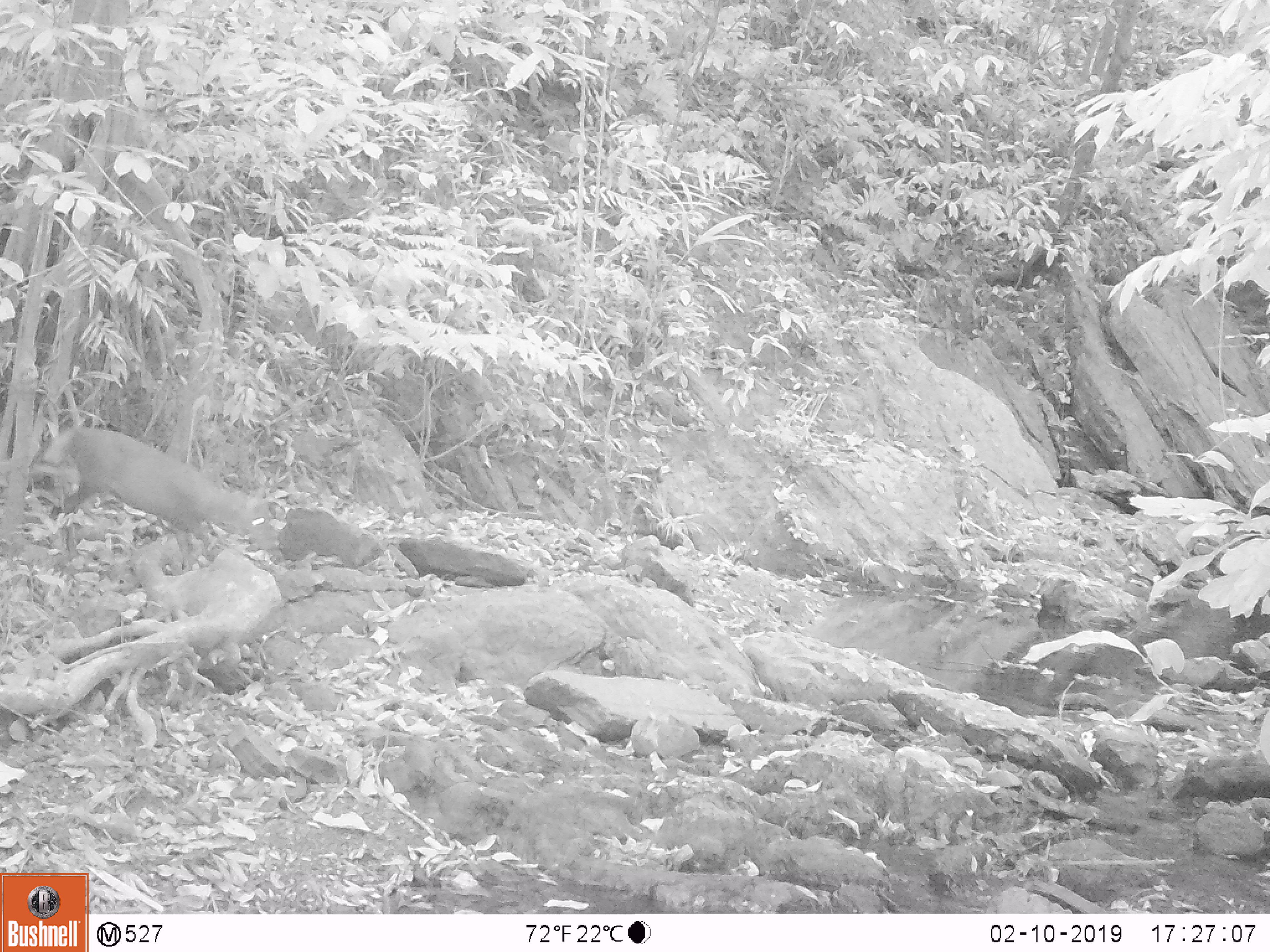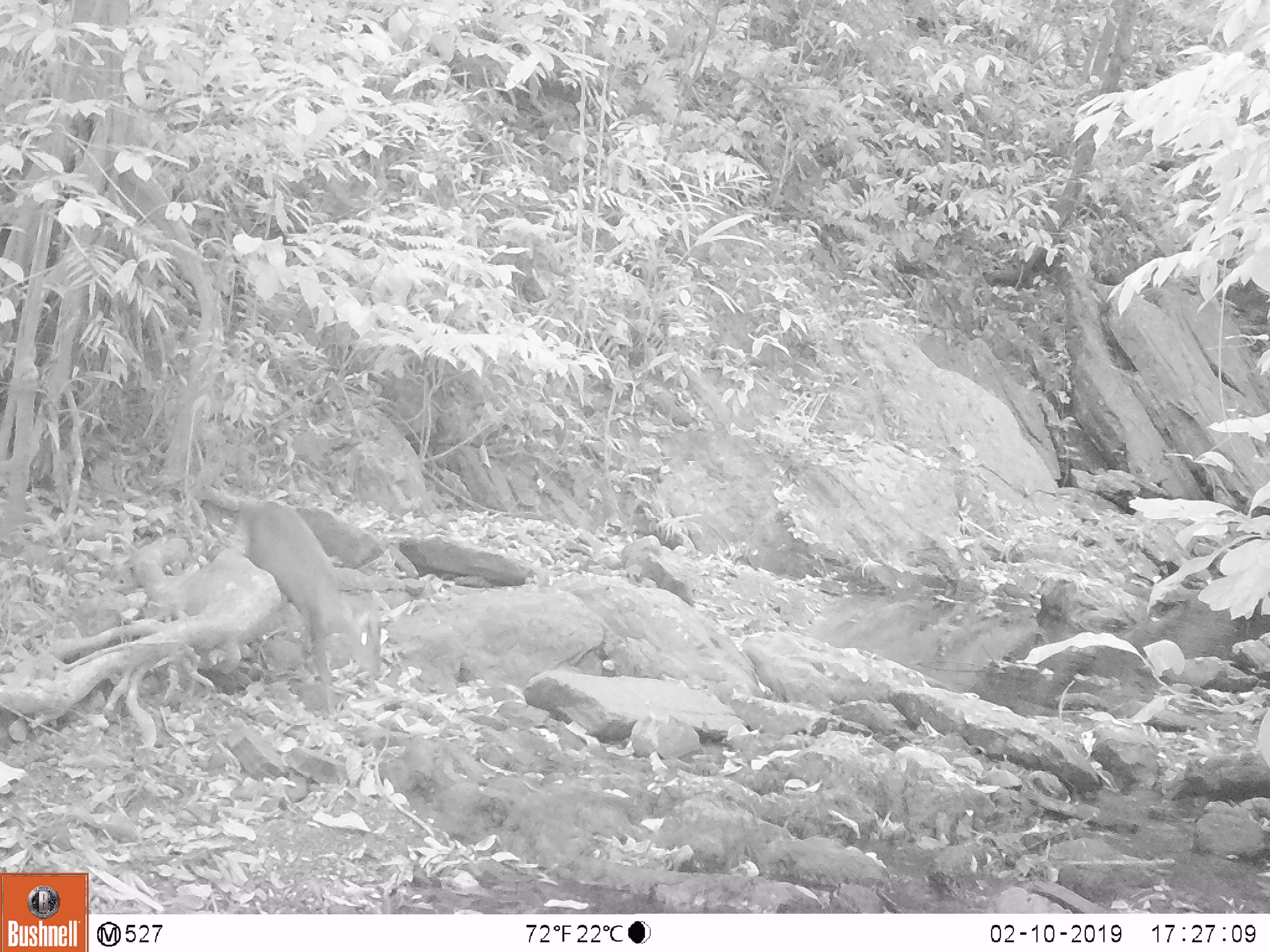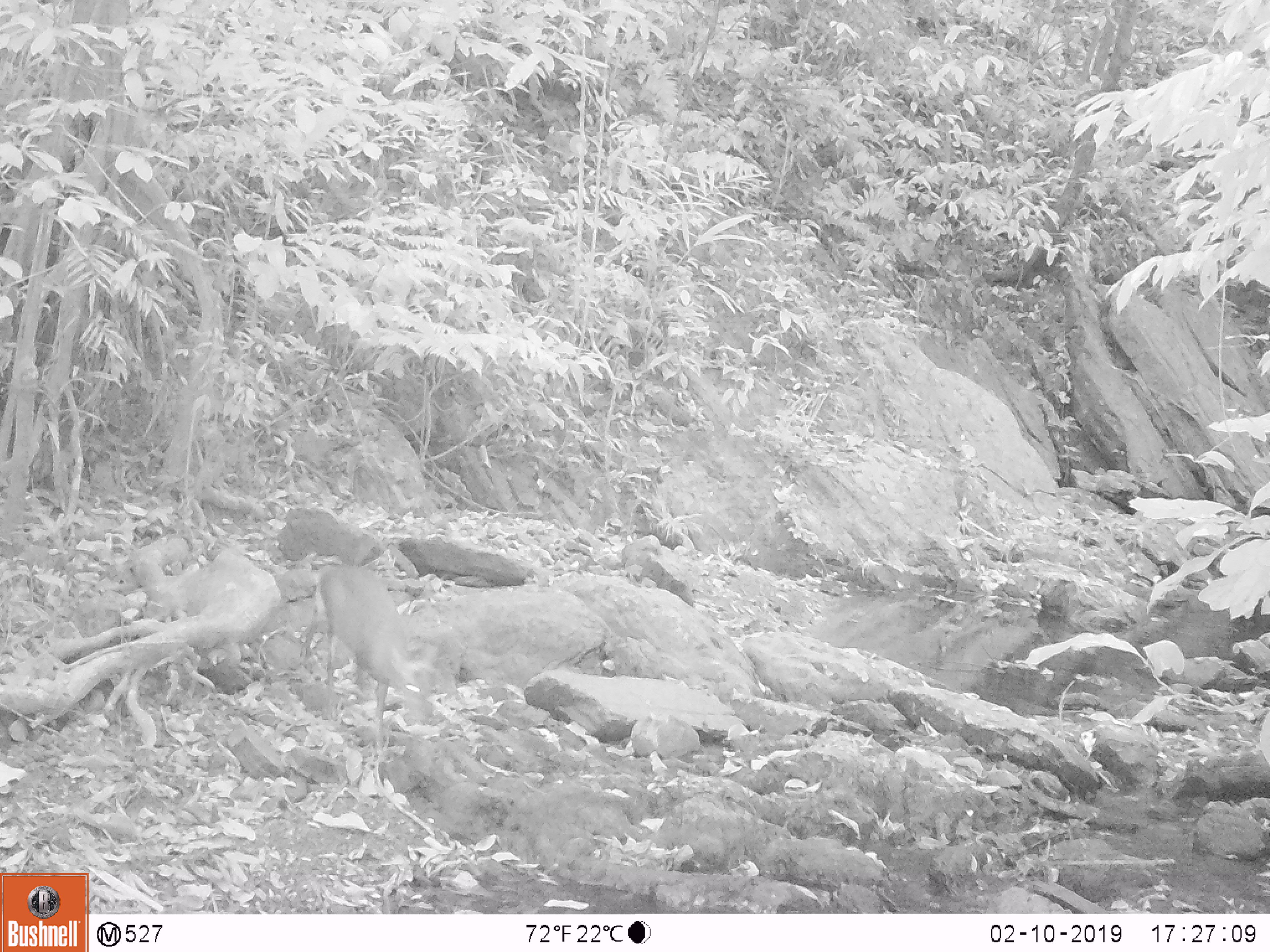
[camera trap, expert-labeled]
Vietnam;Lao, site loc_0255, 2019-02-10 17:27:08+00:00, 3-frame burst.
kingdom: Animalia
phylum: Chordata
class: Mammalia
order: Artiodactyla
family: Cervidae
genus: Muntiacus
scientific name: Muntiacus rooseveltorum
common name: roosevelt's muntjac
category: roosevelts muntjac group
Roosevelts muntjac group (roosevelt's muntjac) (Muntiacus rooseveltorum). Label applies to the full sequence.